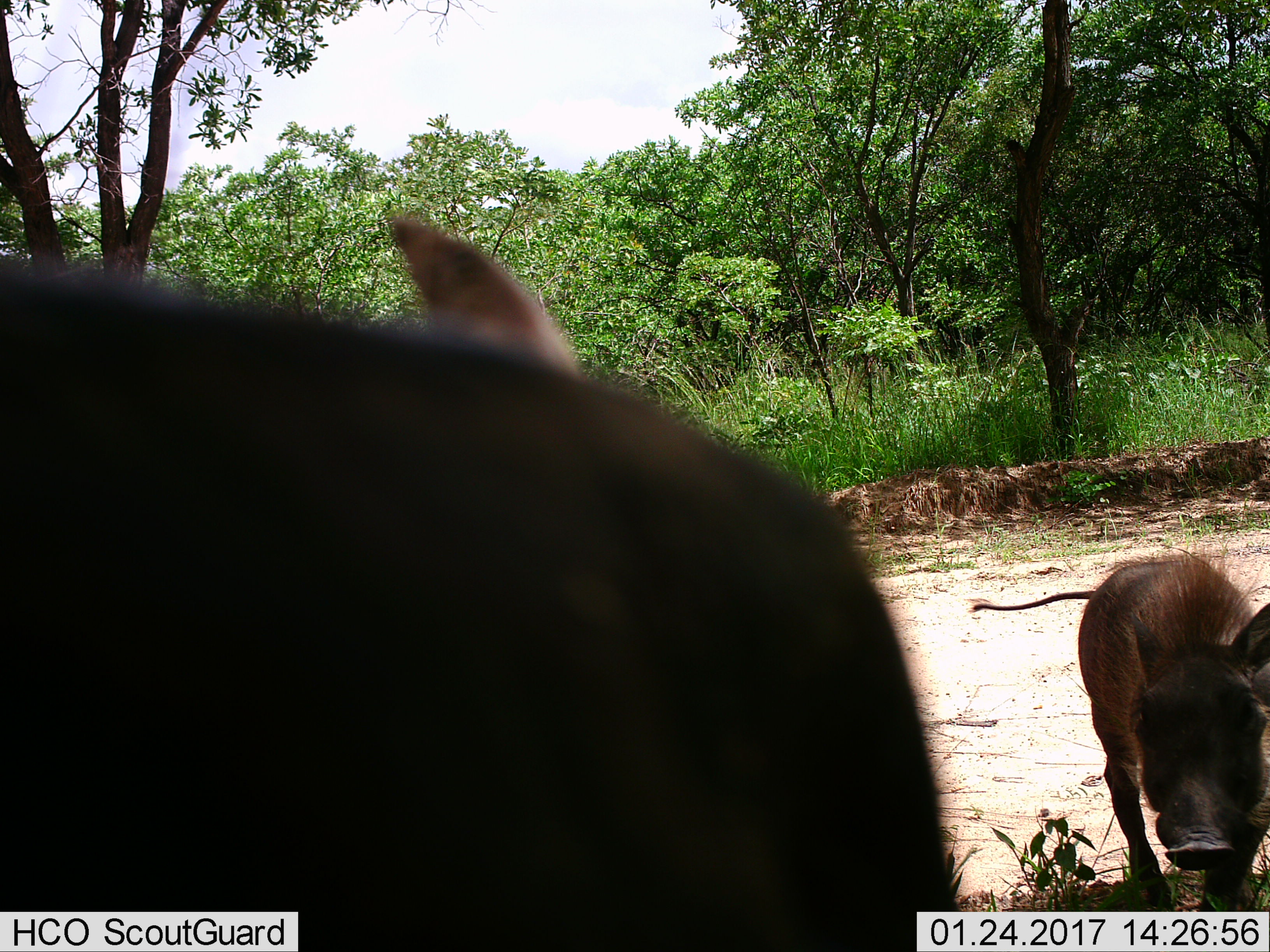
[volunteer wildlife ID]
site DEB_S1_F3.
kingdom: Animalia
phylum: Chordata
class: Mammalia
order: Artiodactyla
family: Suidae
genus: Phacochoerus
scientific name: Phacochoerus africanus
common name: warthog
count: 2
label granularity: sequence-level